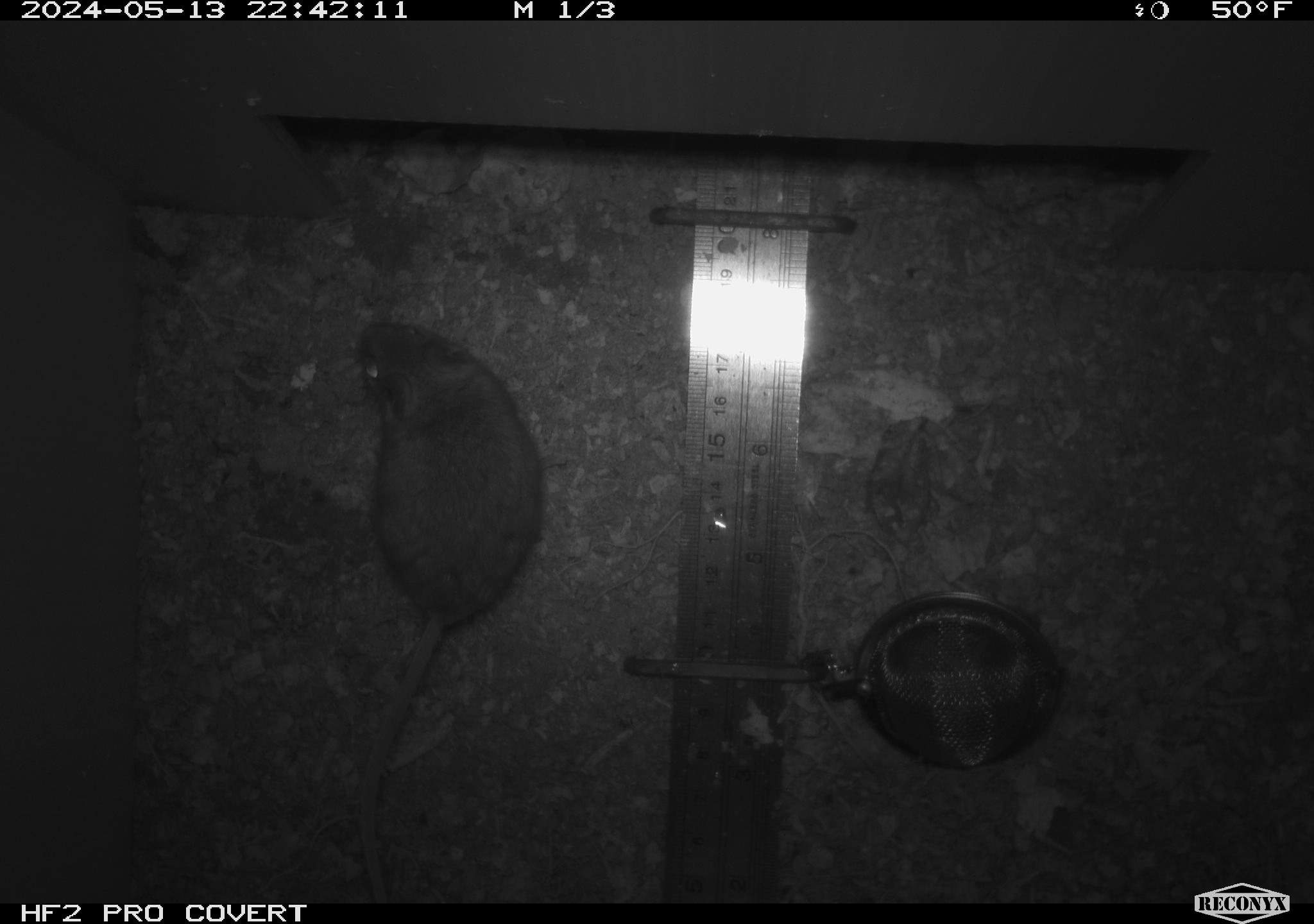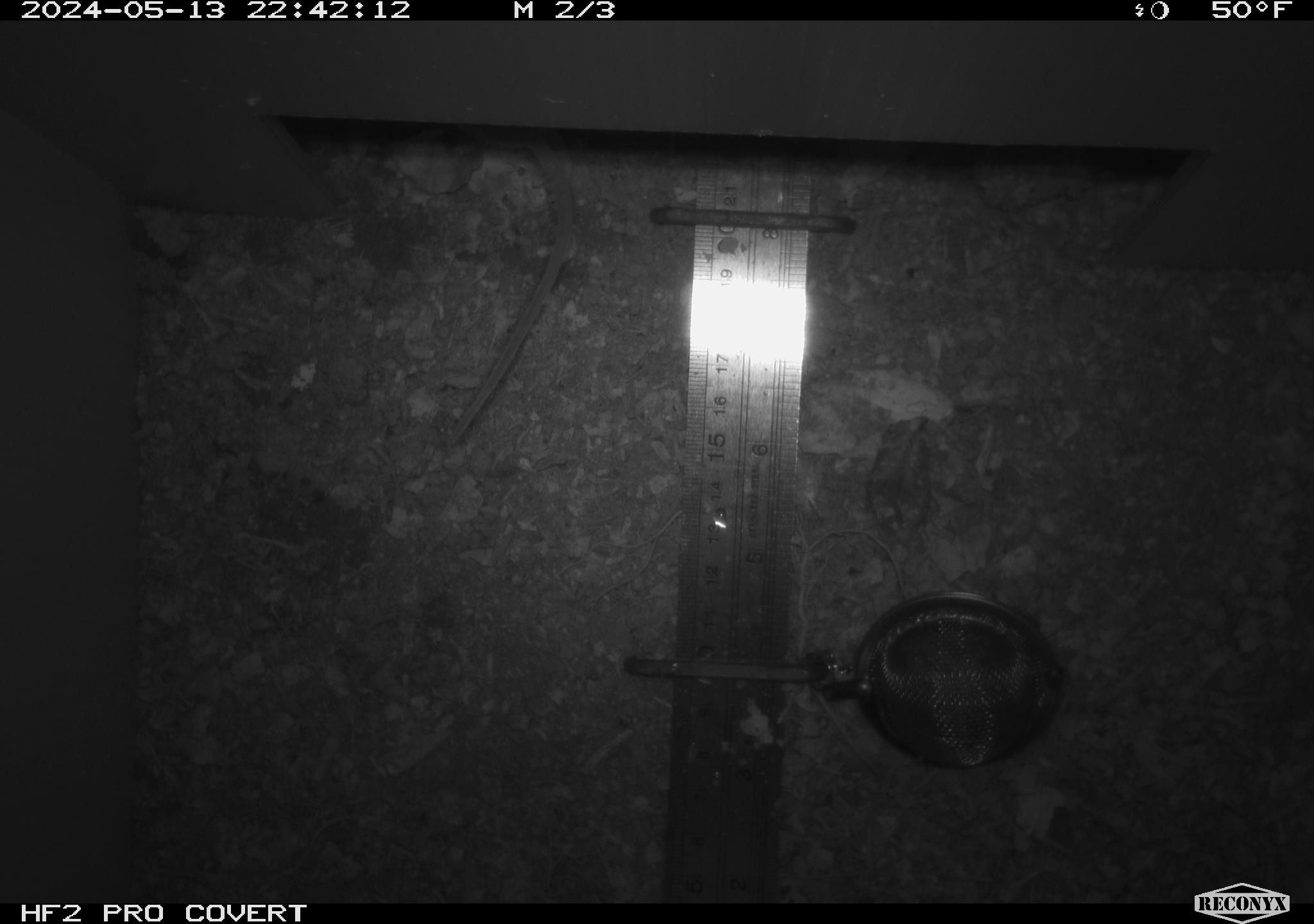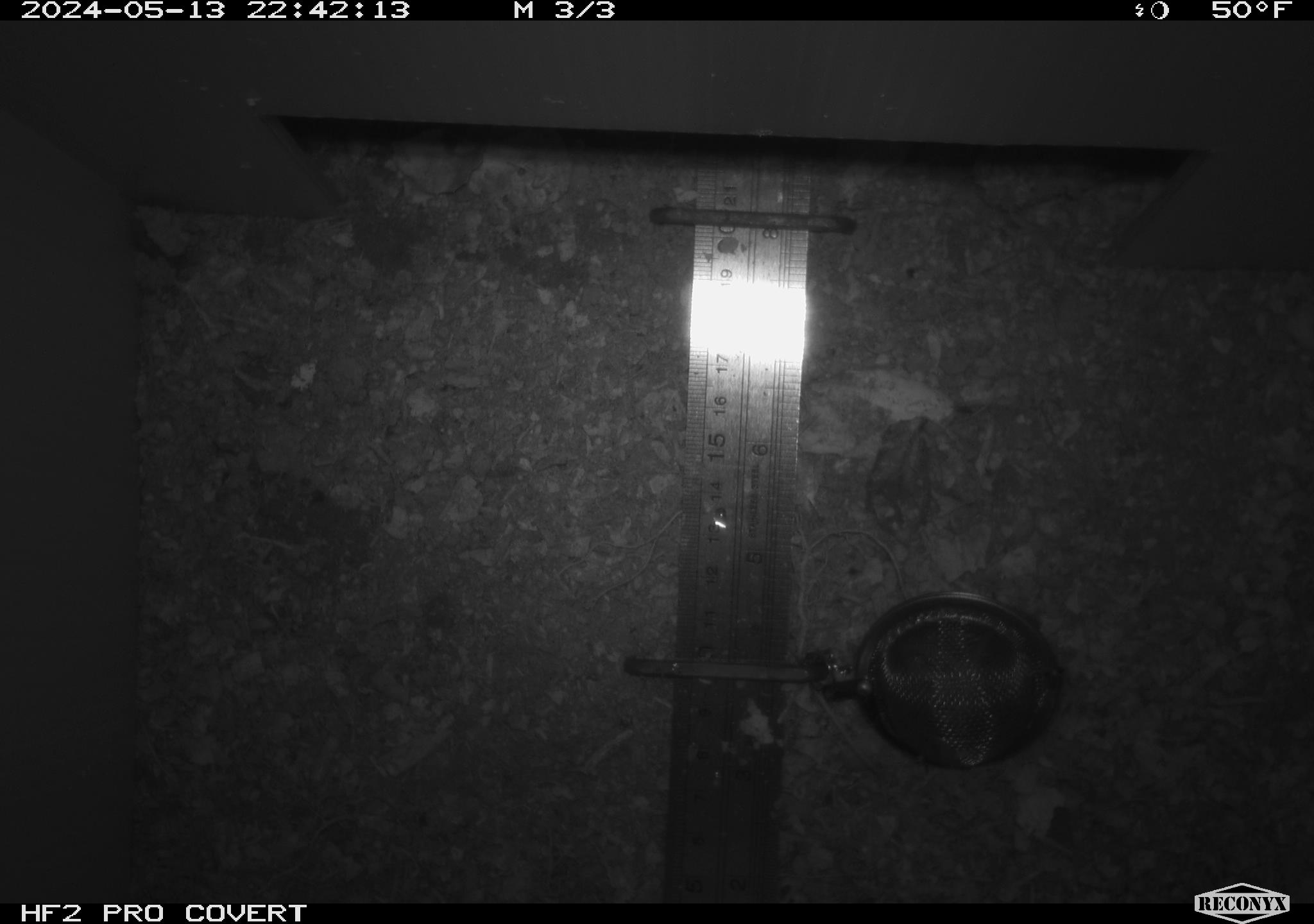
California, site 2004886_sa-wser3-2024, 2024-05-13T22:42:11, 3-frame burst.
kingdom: Animalia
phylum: Chordata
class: Mammalia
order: Rodentia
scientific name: Rodentia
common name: mouse species